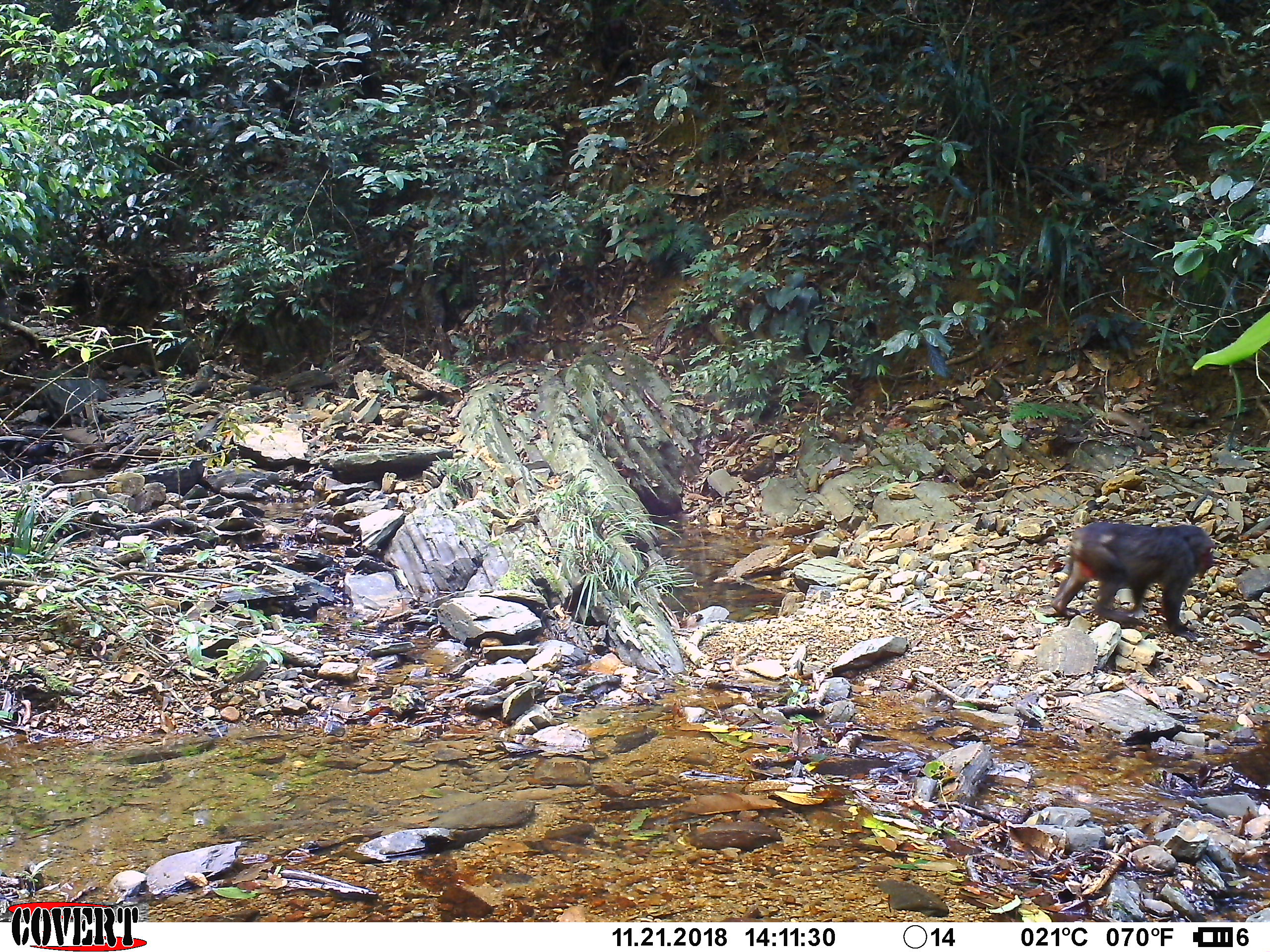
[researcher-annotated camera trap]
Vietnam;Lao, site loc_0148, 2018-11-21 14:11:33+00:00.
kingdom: Animalia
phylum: Chordata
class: Mammalia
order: Primates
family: Cercopithecidae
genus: Macaca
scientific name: Macaca arctoides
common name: stump-tailed macaque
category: stump tailed macaque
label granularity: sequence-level